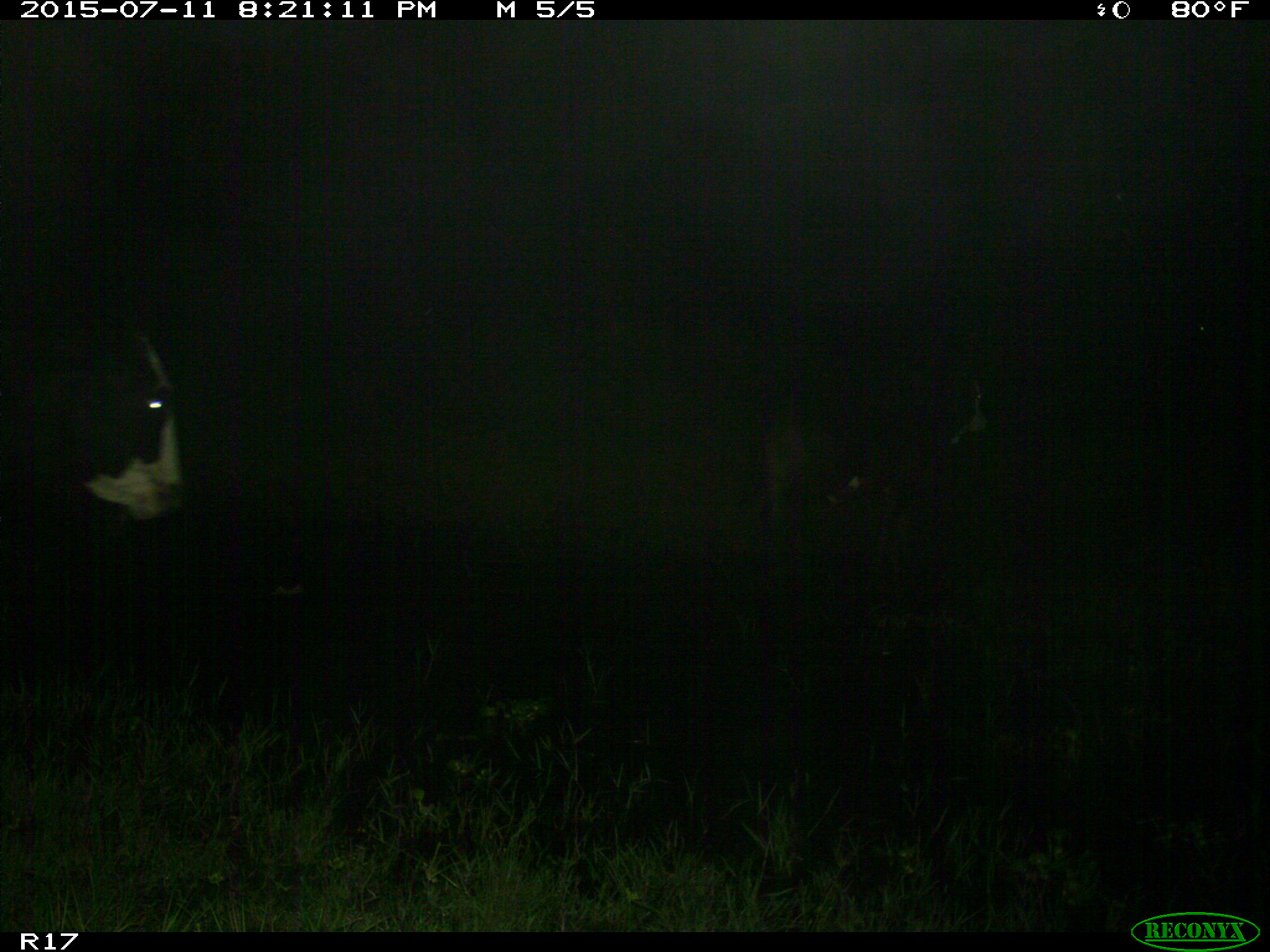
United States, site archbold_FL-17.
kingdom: Animalia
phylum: Chordata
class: Mammalia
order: Artiodactyla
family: Bovidae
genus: Bos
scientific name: Bos taurus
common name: domestic cow